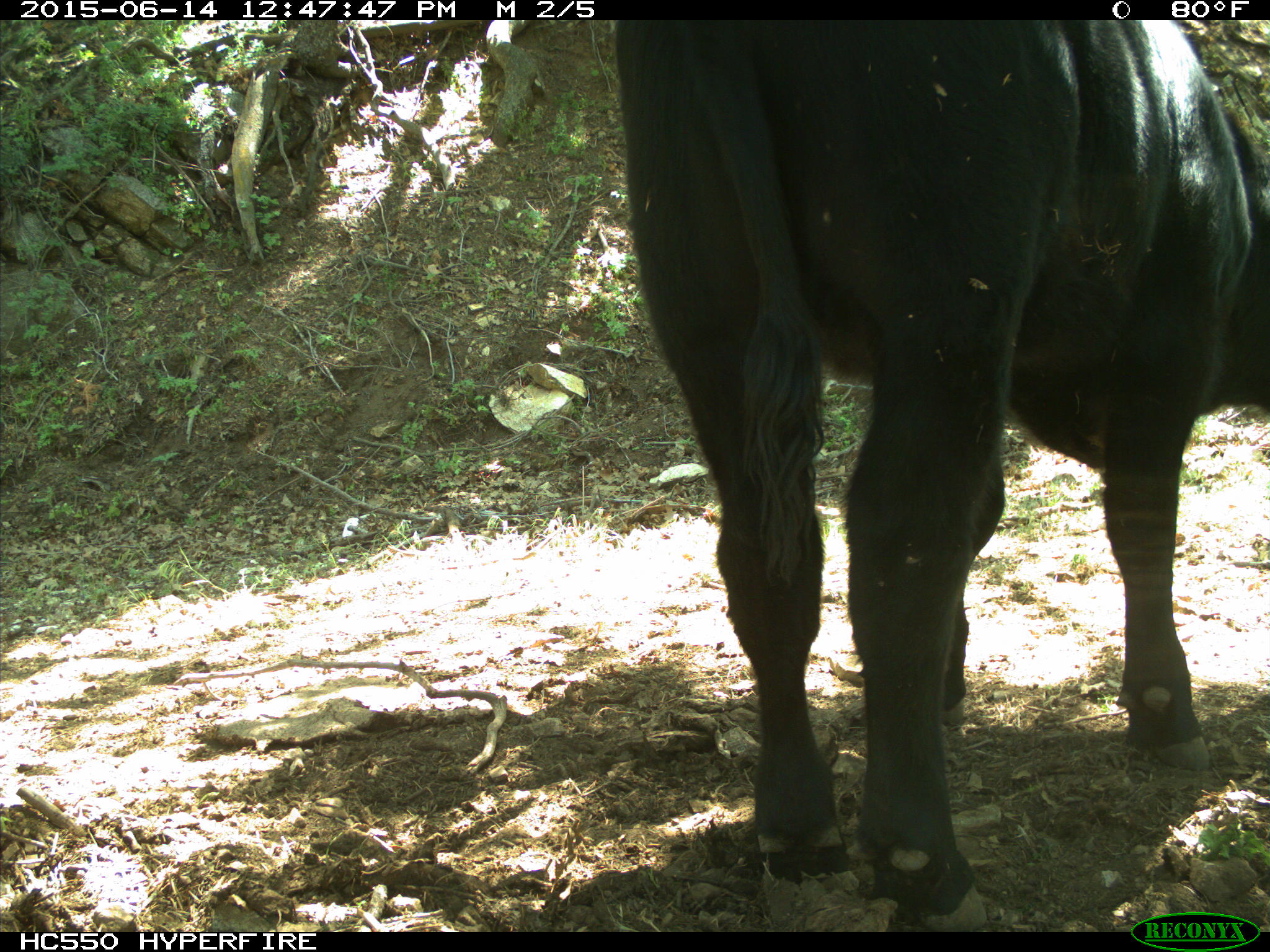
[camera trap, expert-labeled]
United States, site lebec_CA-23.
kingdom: Animalia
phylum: Chordata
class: Mammalia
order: Artiodactyla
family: Bovidae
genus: Bos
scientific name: Bos taurus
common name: domestic cow